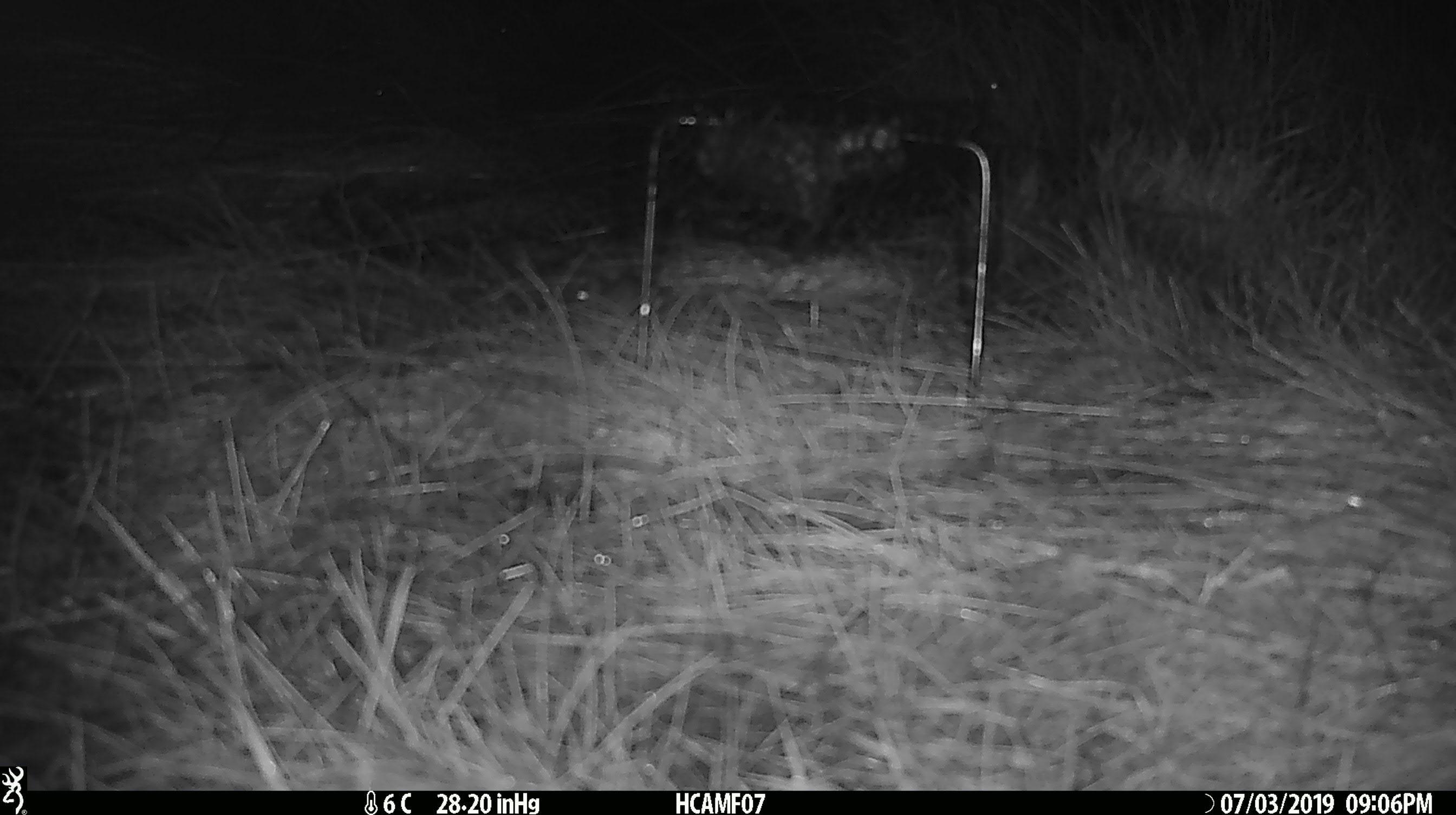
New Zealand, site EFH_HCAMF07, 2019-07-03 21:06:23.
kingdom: Animalia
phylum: Chordata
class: Mammalia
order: Rodentia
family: Muridae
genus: Mus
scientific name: Mus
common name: mouse